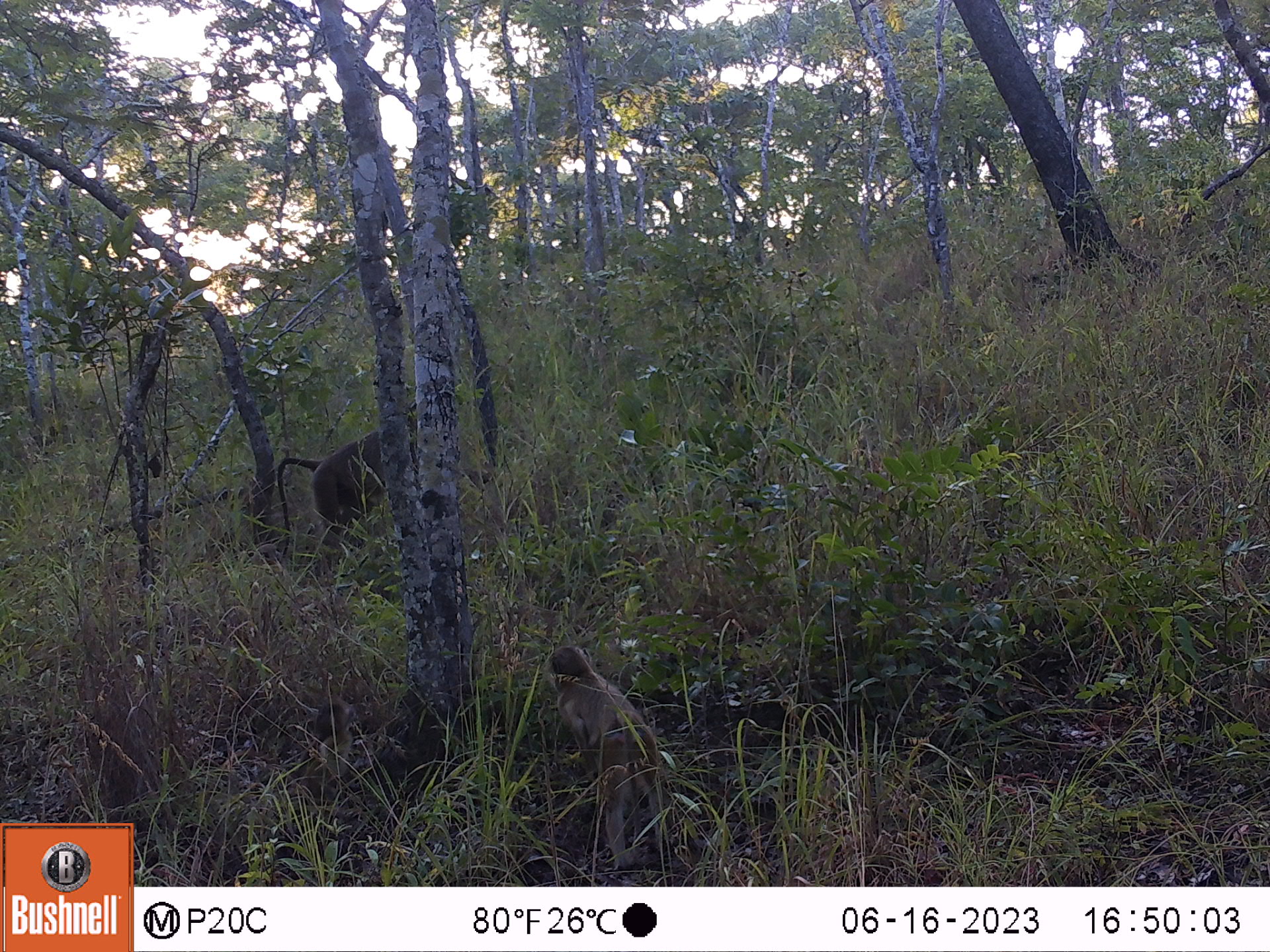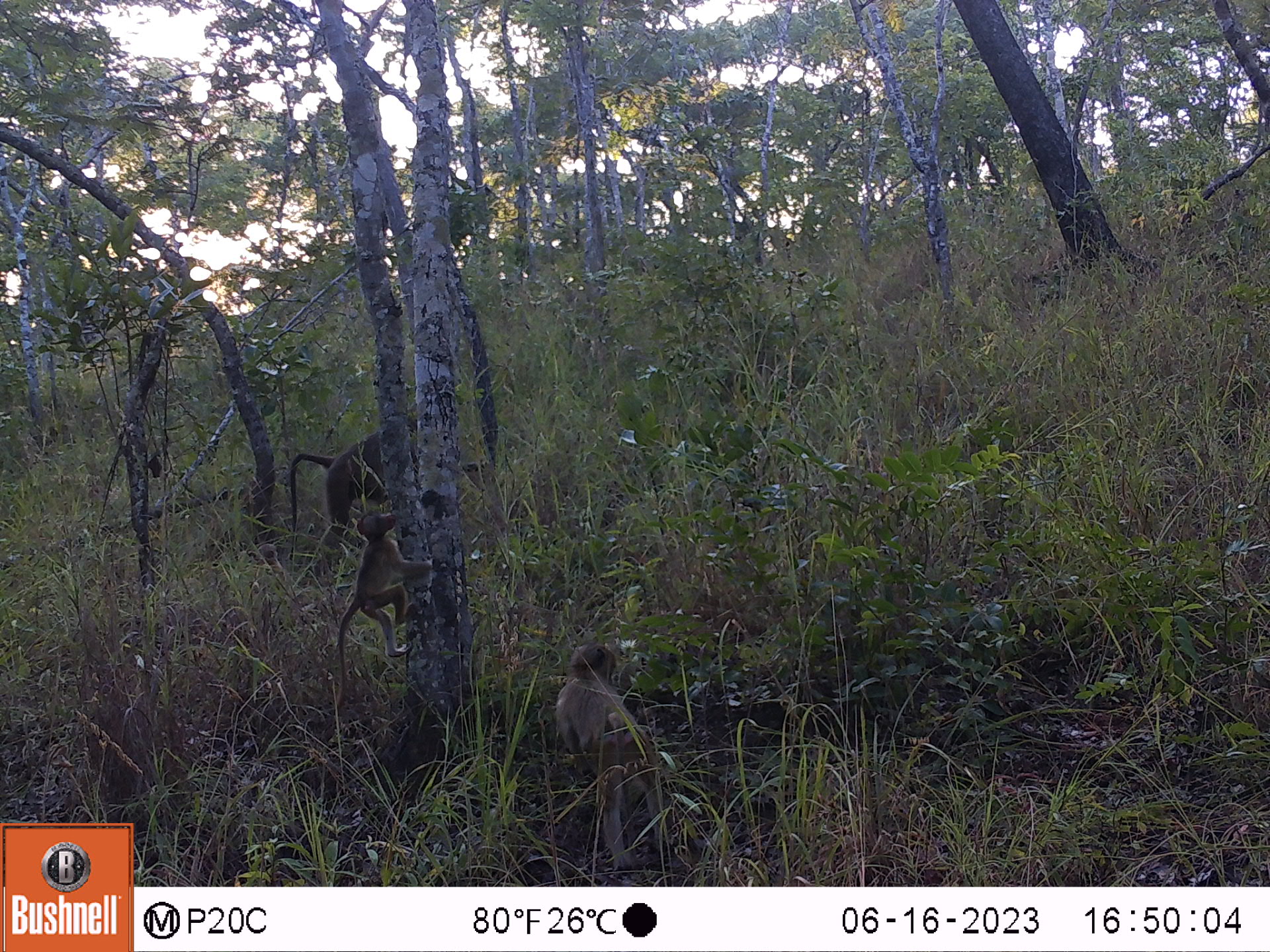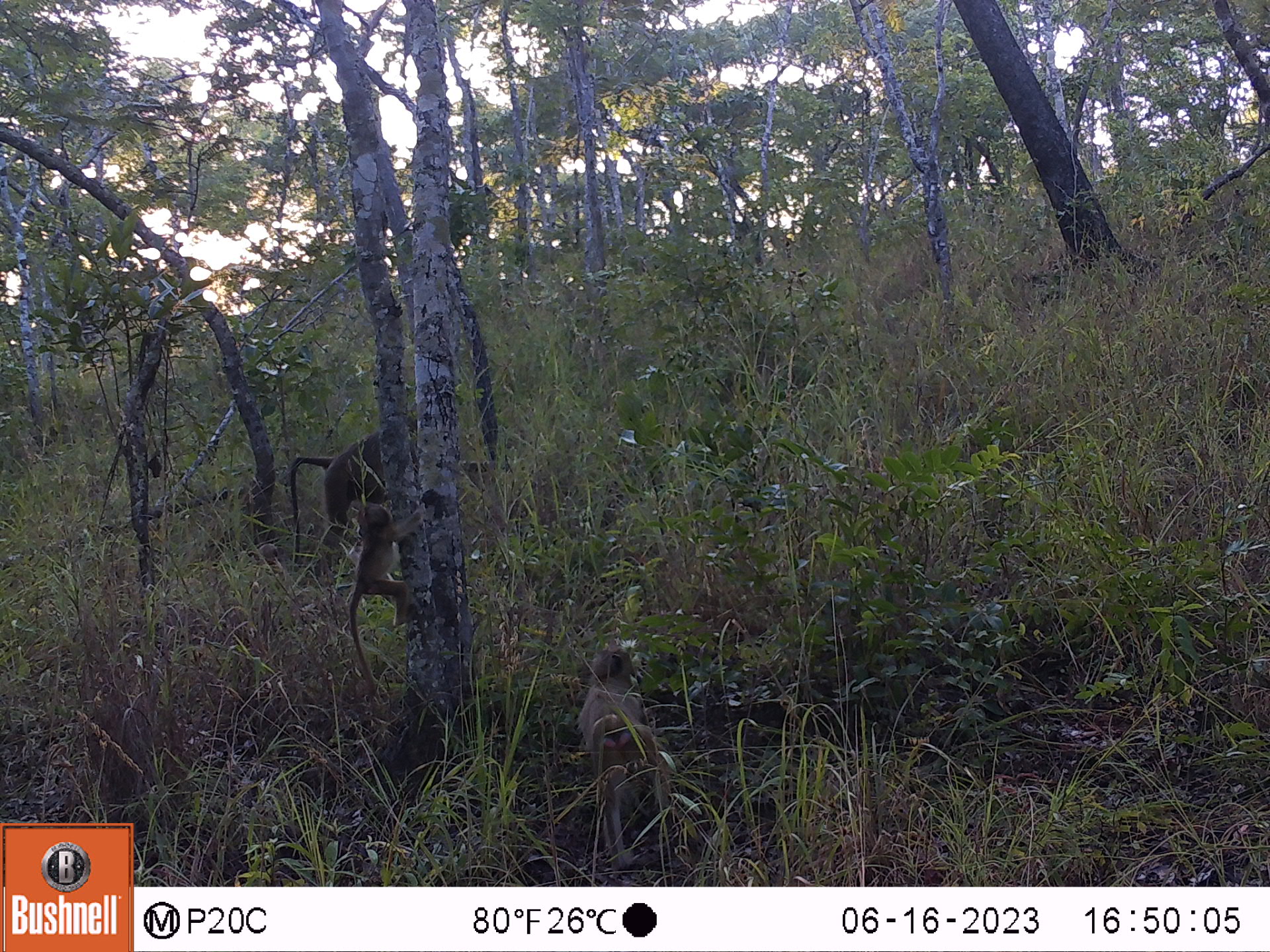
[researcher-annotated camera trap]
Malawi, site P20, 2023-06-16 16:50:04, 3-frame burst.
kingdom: Animalia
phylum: Chordata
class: Mammalia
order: Primates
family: Cercopithecidae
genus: Papio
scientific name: Papio cynocephalus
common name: yellow baboon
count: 2